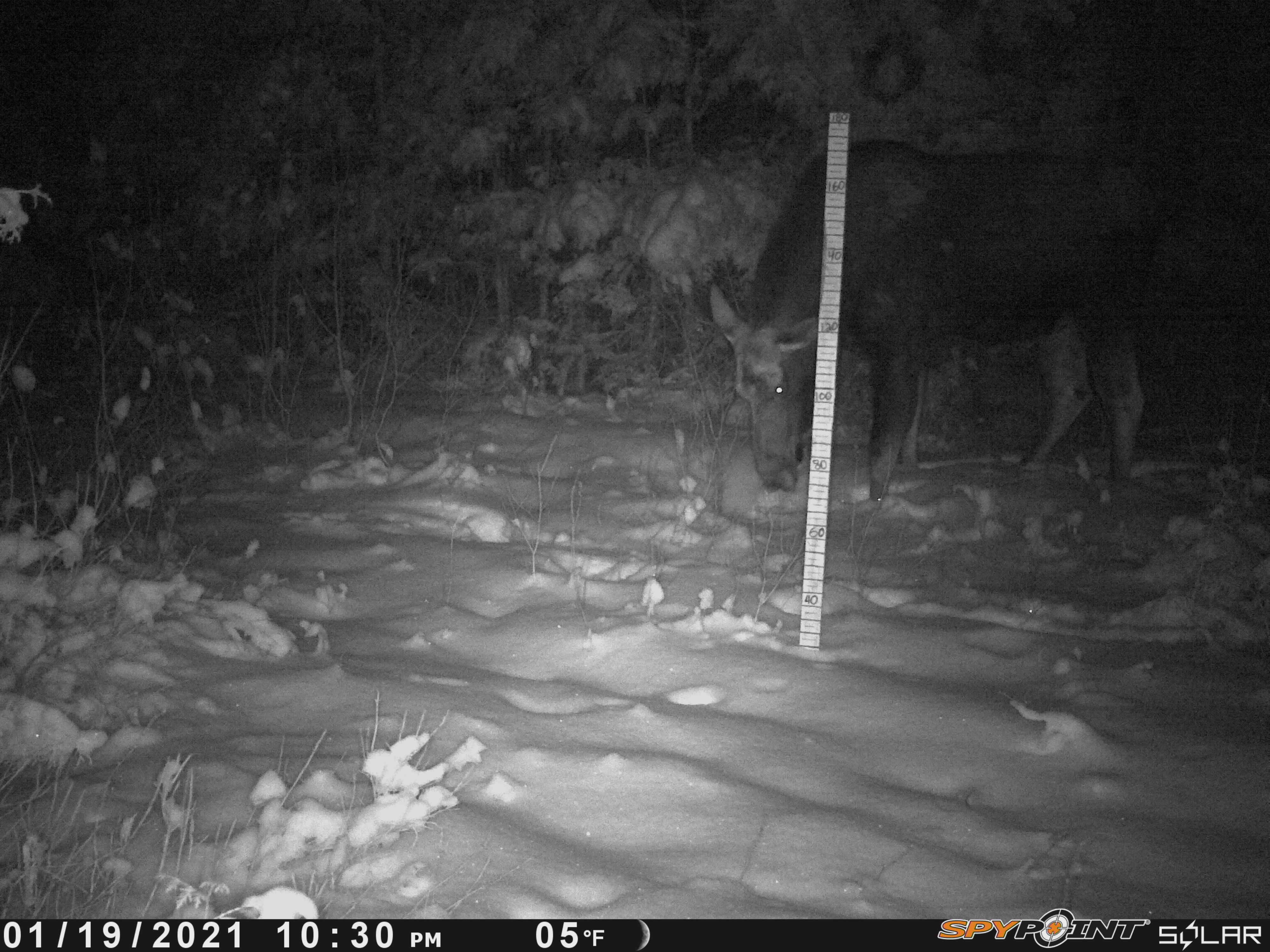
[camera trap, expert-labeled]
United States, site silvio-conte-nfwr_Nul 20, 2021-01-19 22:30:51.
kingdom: Animalia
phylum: Chordata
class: Mammalia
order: Artiodactyla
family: Cervidae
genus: Alces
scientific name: Alces alces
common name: moose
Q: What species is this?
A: Moose (Alces alces).